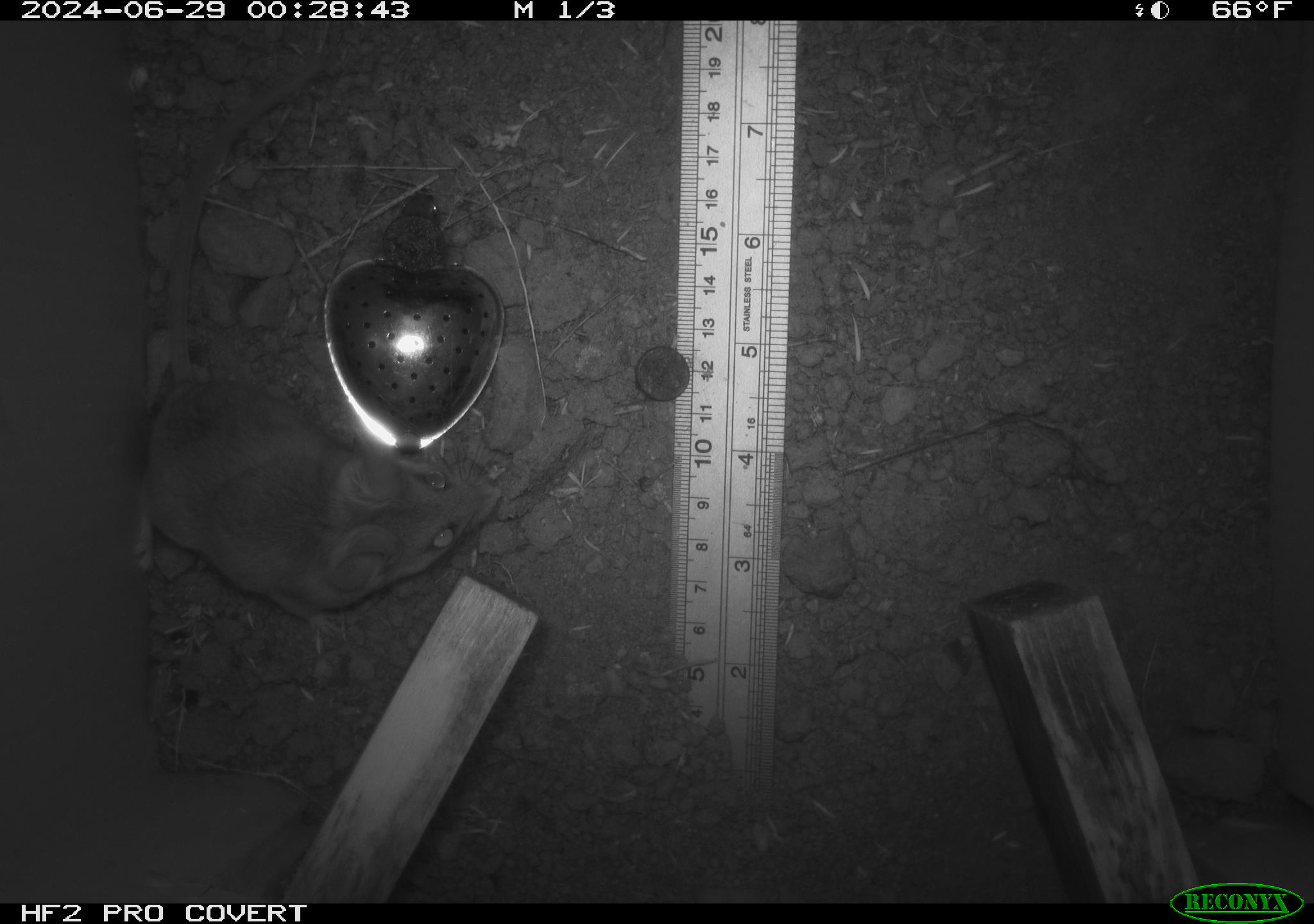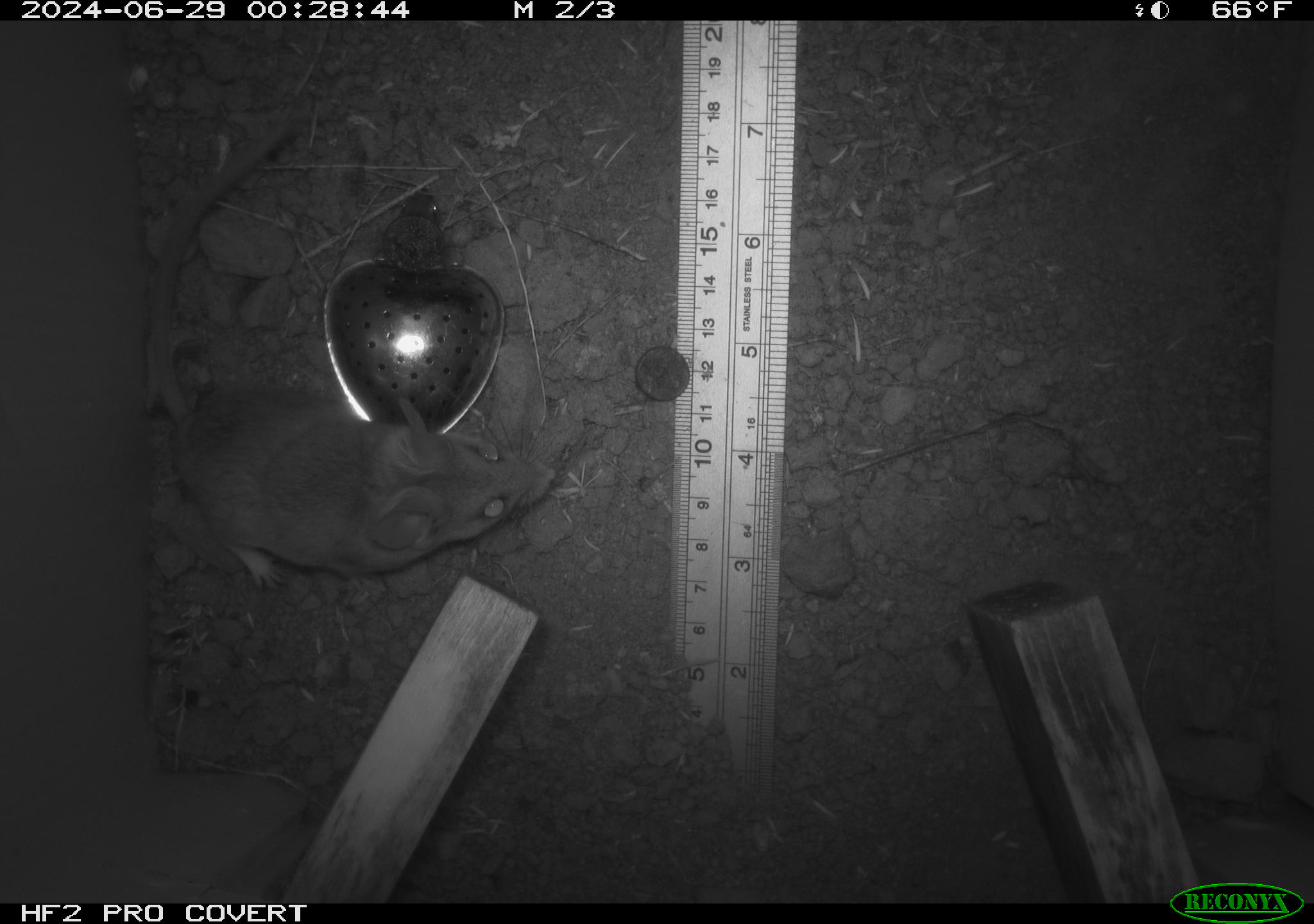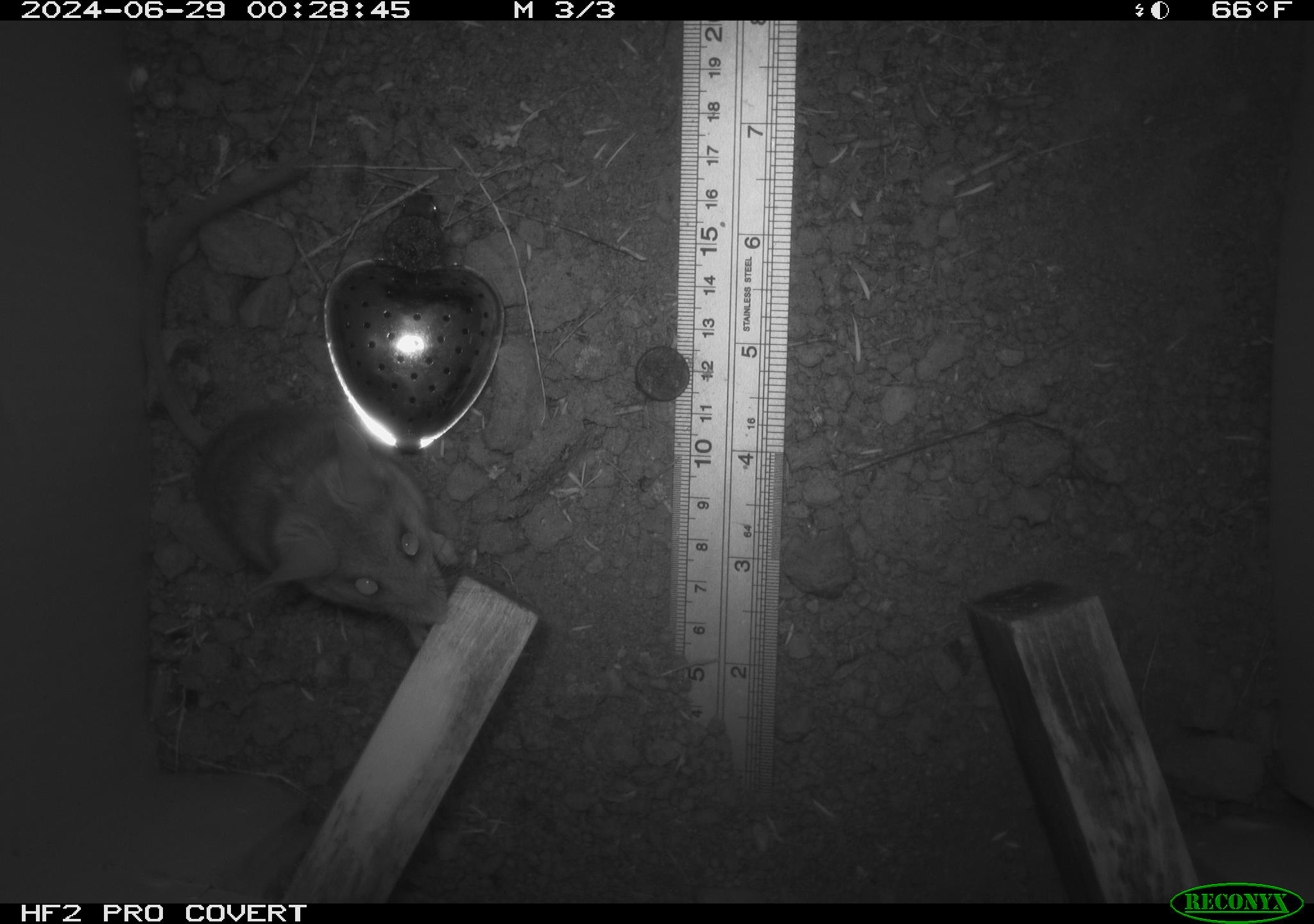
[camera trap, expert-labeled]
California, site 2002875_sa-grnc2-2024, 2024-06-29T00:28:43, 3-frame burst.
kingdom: Animalia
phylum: Chordata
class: Mammalia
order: Rodentia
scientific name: Rodentia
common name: rodent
Rodent (Rodentia).